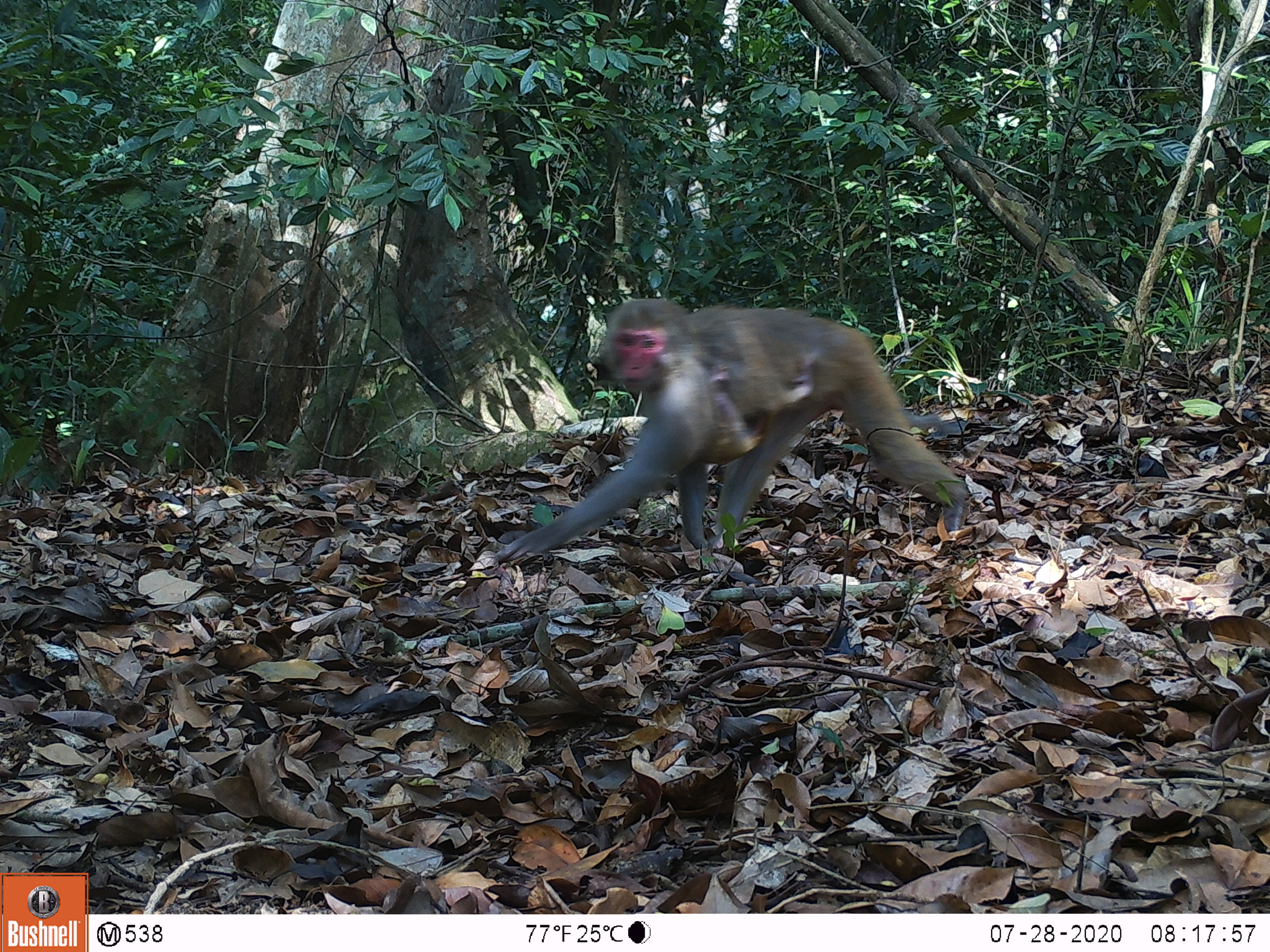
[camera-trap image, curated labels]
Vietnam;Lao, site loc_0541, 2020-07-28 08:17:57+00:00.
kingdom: Animalia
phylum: Chordata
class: Mammalia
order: Primates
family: Cercopithecidae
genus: Macaca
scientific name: Macaca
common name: macaques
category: assam or rhesus macaque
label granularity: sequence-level